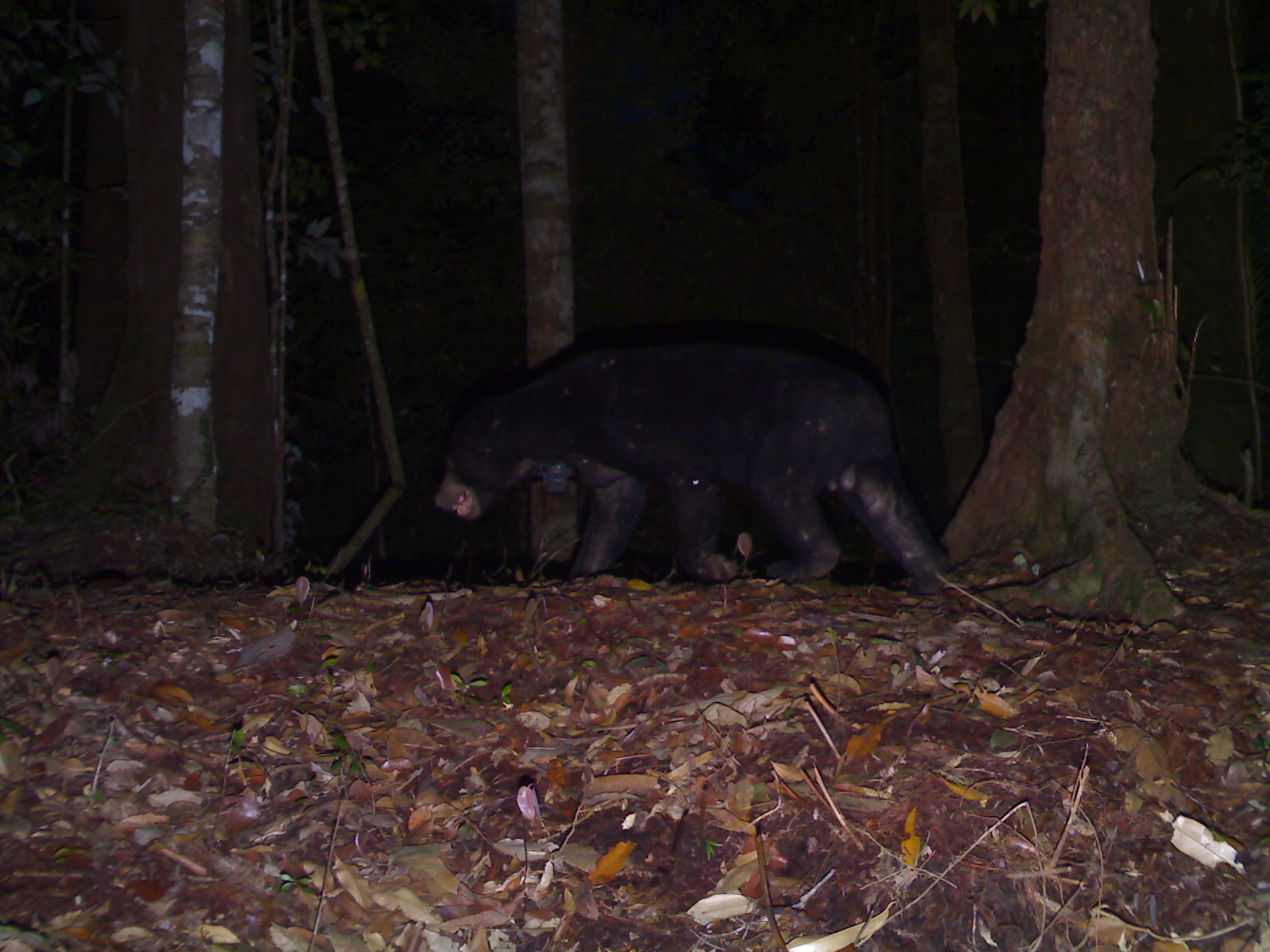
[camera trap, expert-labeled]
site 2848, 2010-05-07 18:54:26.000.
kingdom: Animalia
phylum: Chordata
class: Mammalia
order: Carnivora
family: Ursidae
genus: Helarctos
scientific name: Helarctos malayanus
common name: sun bear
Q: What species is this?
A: Helarctos malayanus (sun bear).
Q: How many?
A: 1.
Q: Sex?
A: Male.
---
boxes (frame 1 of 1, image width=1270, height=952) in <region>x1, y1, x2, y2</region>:
helarctos malayanus: <region>433, 336, 953, 597</region>